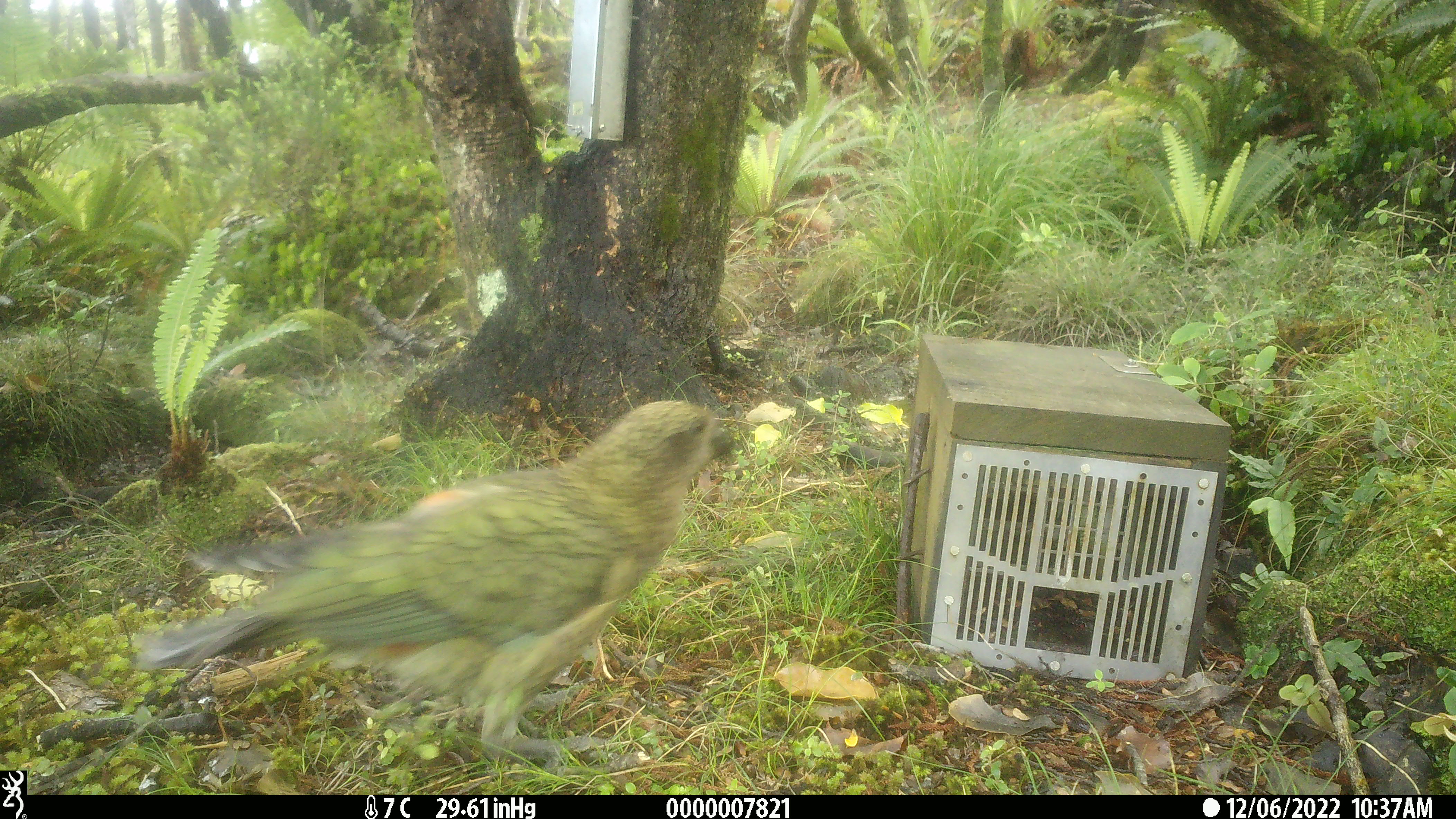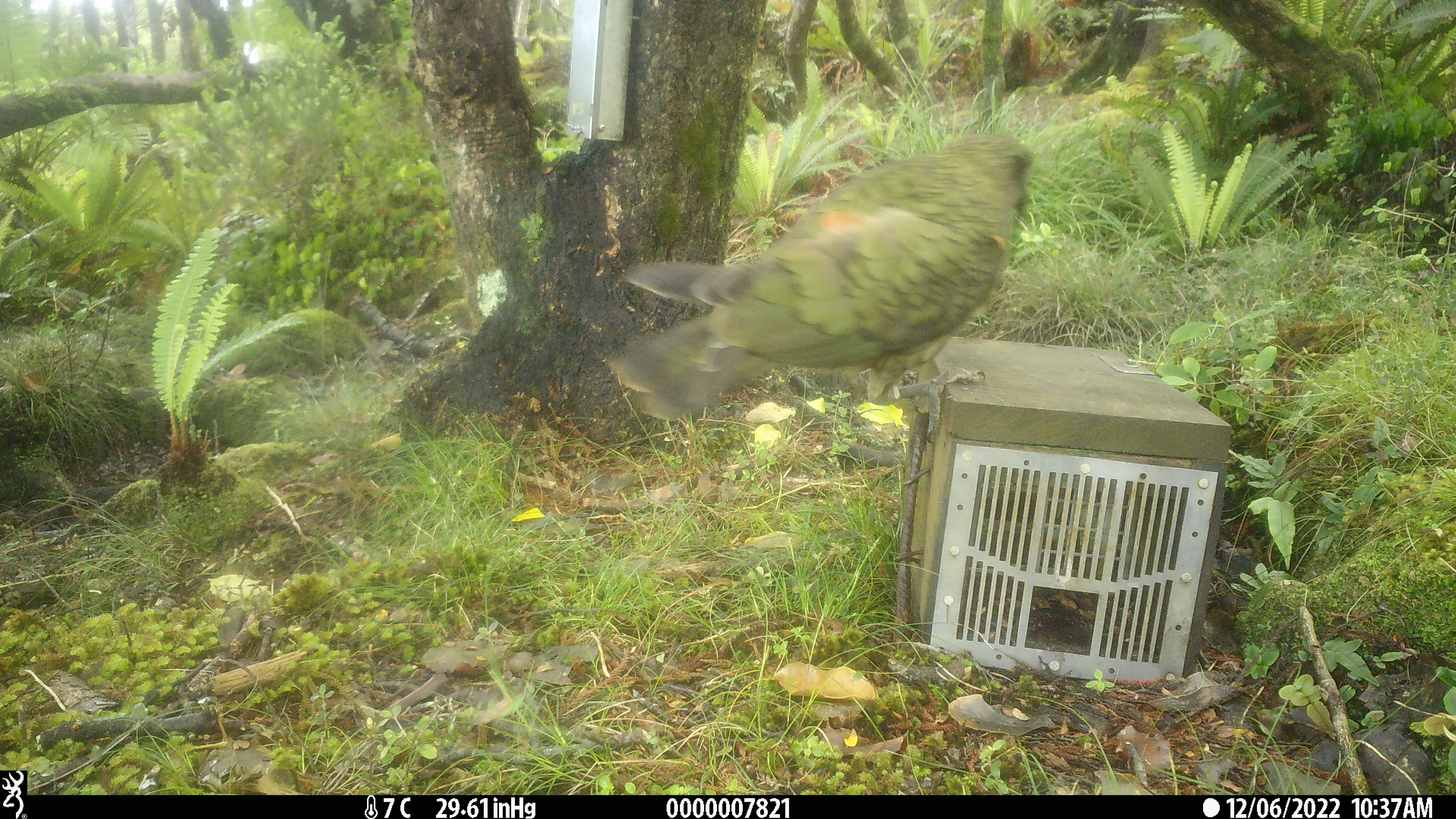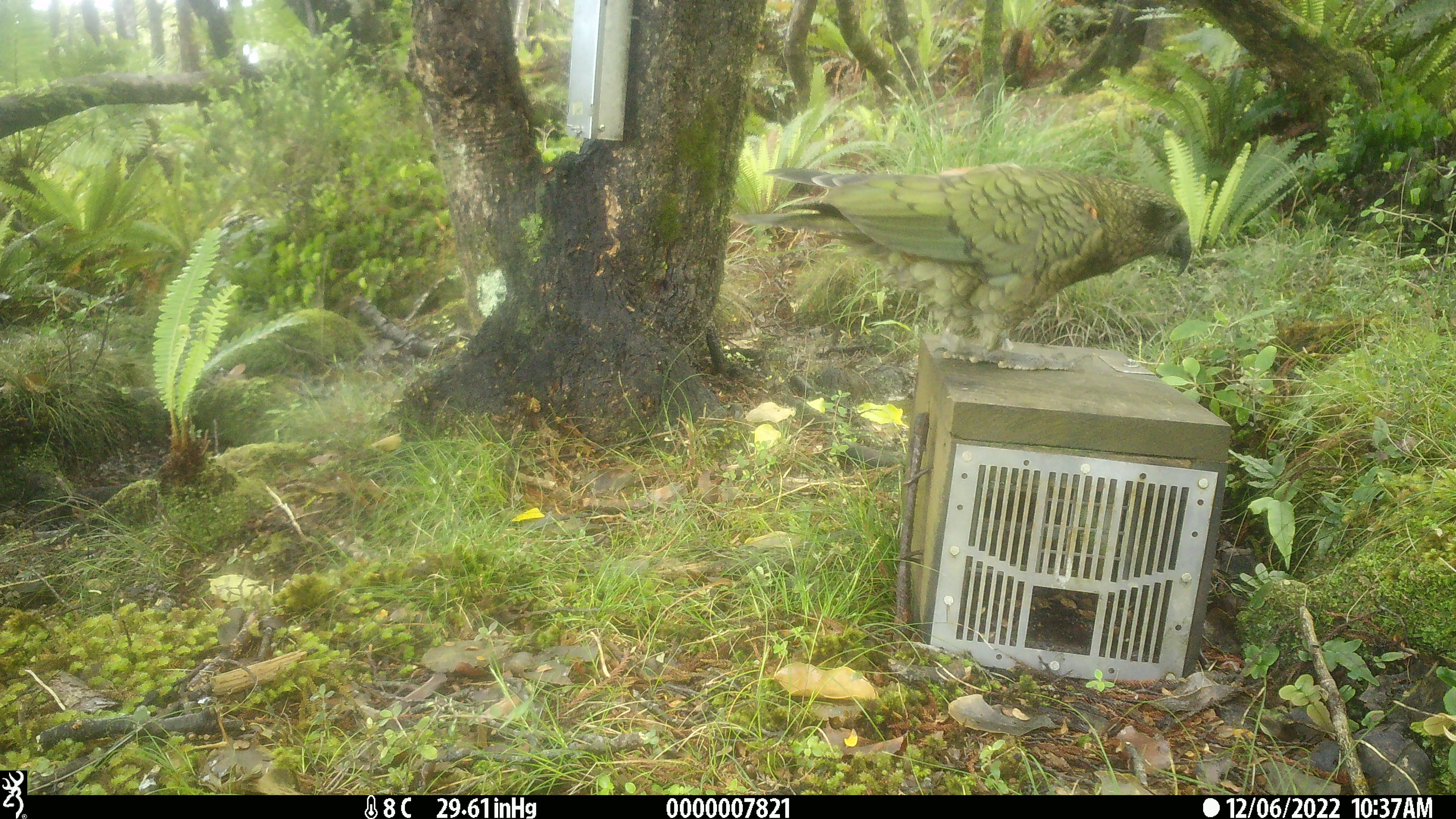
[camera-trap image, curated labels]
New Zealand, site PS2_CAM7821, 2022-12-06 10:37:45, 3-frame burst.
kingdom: Animalia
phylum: Chordata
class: Aves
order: Psittaciformes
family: Strigopidae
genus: Nestor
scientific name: Nestor notabilis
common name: kea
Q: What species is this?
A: Kea (Nestor notabilis).